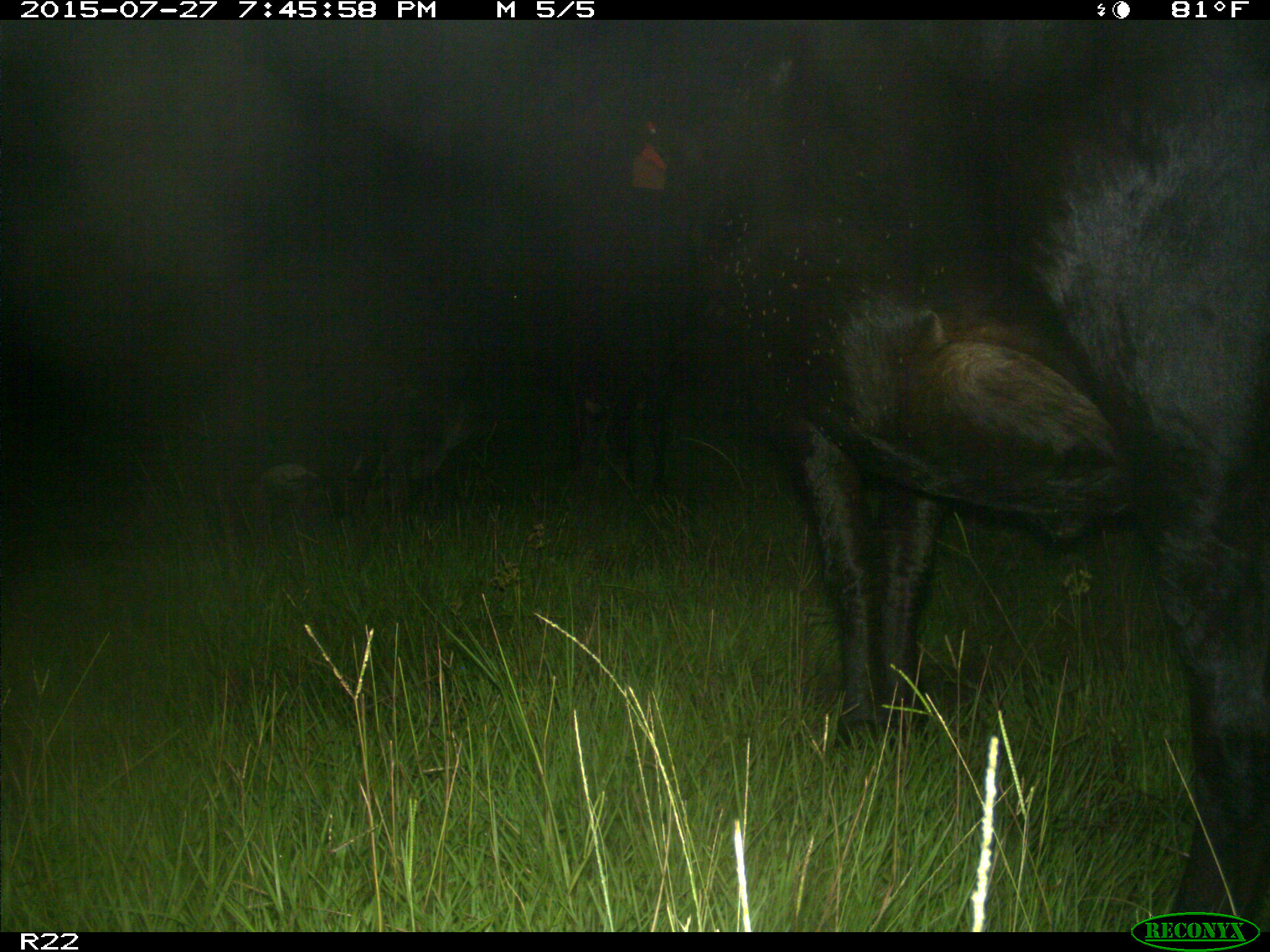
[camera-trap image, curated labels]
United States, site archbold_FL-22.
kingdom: Animalia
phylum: Chordata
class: Mammalia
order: Artiodactyla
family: Bovidae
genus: Bos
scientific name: Bos taurus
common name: domestic cow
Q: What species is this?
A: Bos taurus (domestic cow).